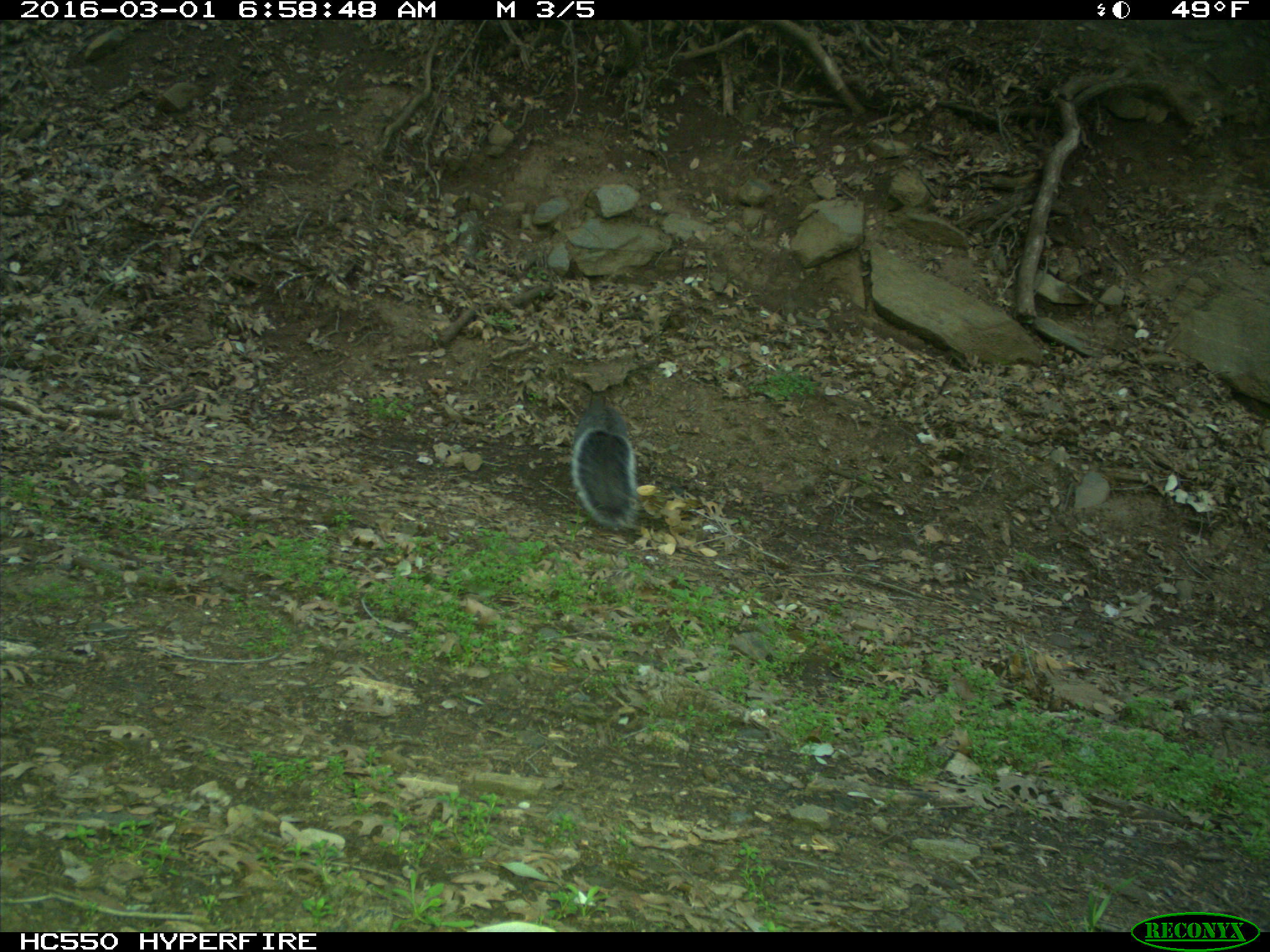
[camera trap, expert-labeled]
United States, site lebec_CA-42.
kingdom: Animalia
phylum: Chordata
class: Mammalia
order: Rodentia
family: Sciuridae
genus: Sciurus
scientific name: Sciurus carolinensis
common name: eastern gray squirrel